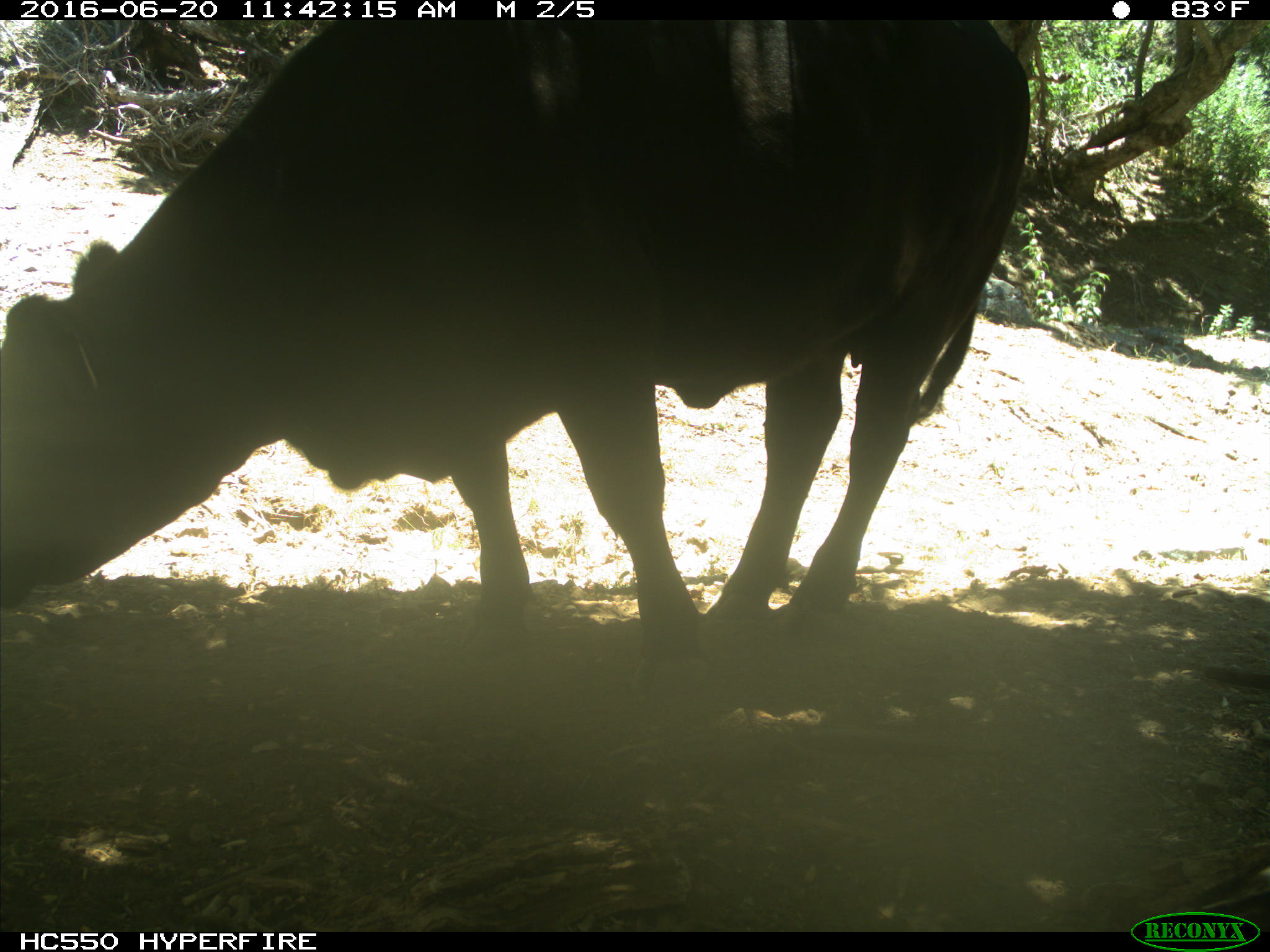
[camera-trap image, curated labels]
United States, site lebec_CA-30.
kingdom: Animalia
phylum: Chordata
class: Mammalia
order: Artiodactyla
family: Bovidae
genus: Bos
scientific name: Bos taurus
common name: domestic cow